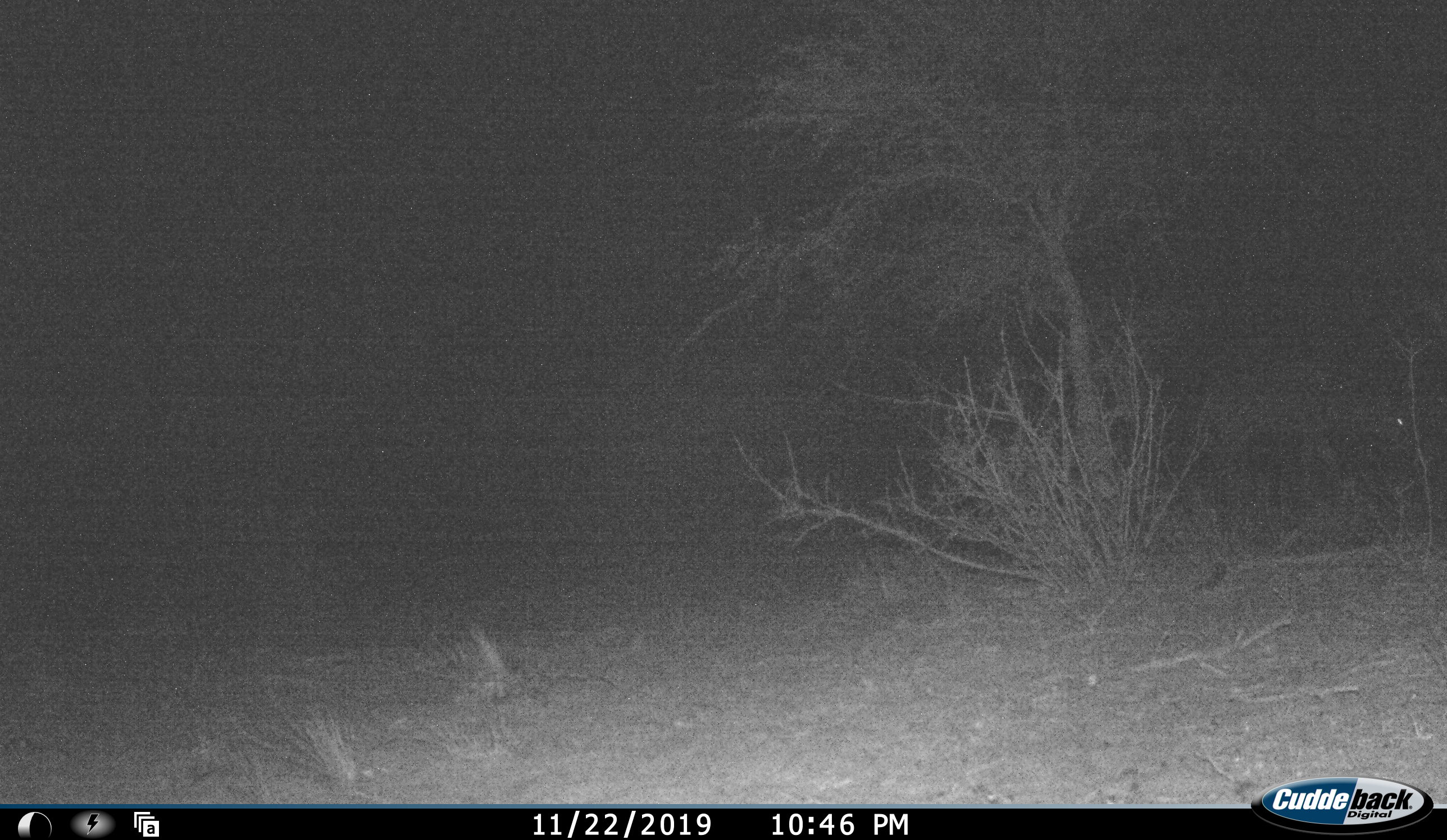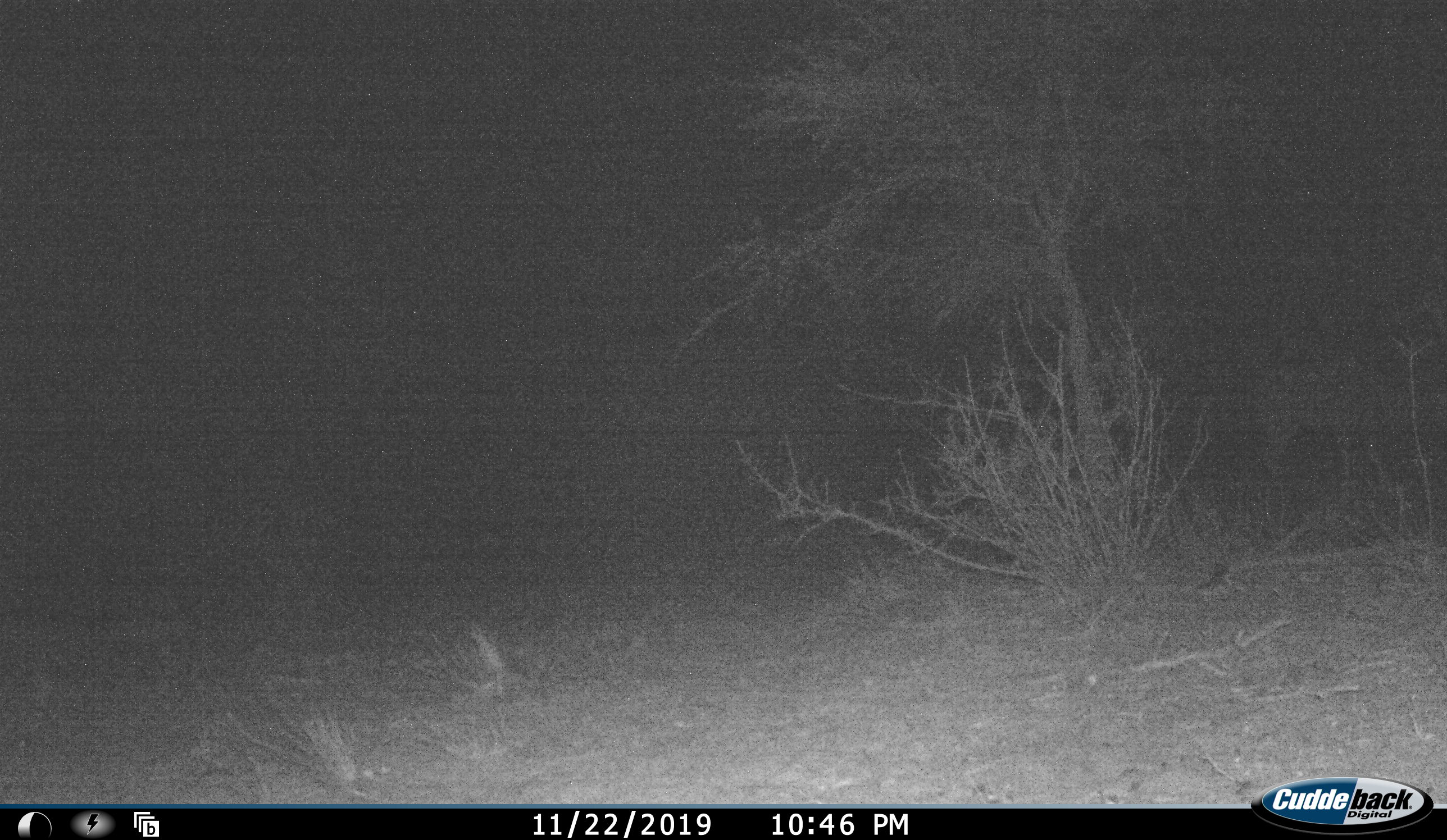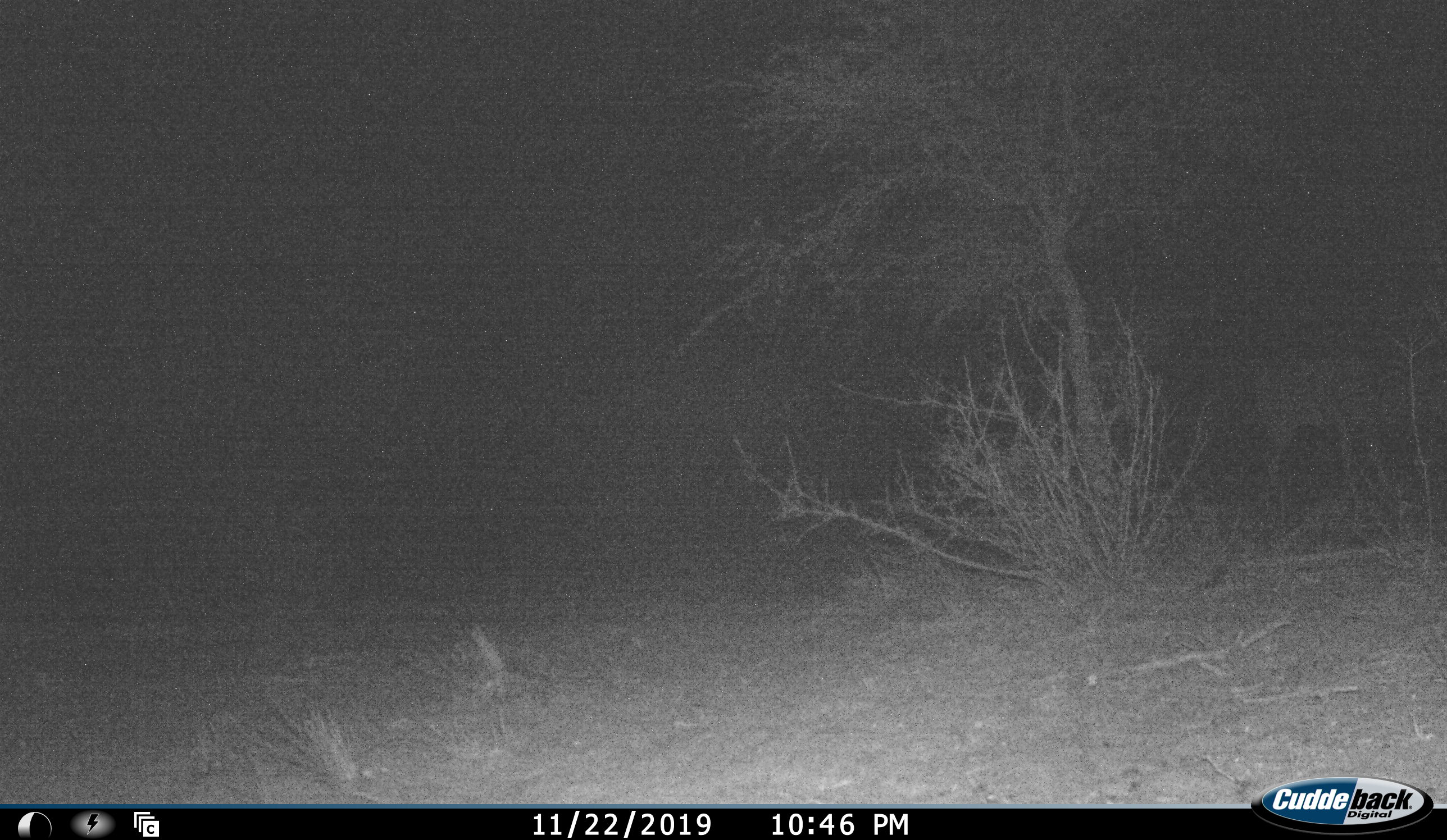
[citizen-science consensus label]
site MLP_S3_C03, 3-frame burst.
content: unidentified animal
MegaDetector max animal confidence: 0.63